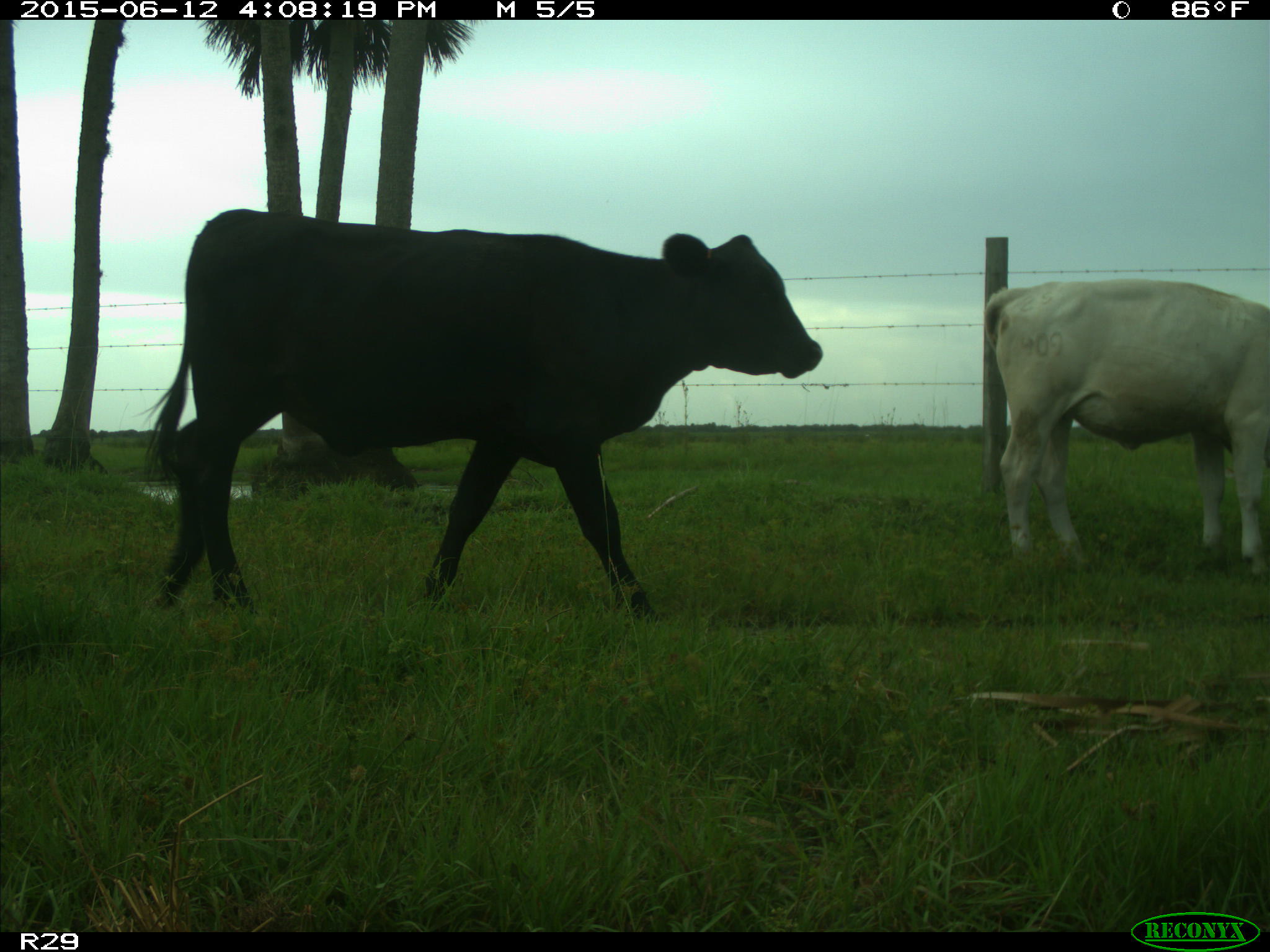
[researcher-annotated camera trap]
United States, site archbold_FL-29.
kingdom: Animalia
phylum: Chordata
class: Mammalia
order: Artiodactyla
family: Bovidae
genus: Bos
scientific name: Bos taurus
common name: domestic cow